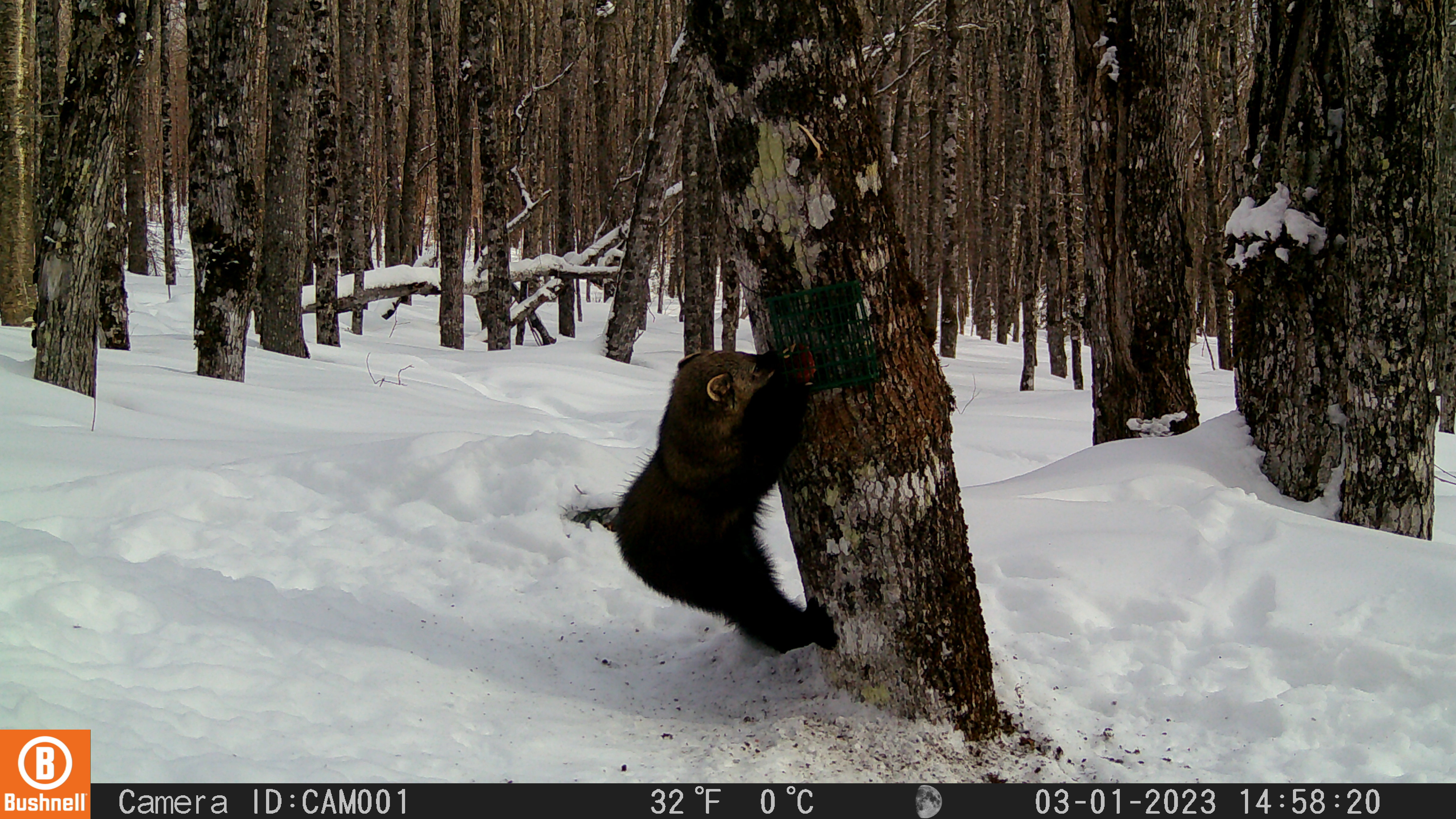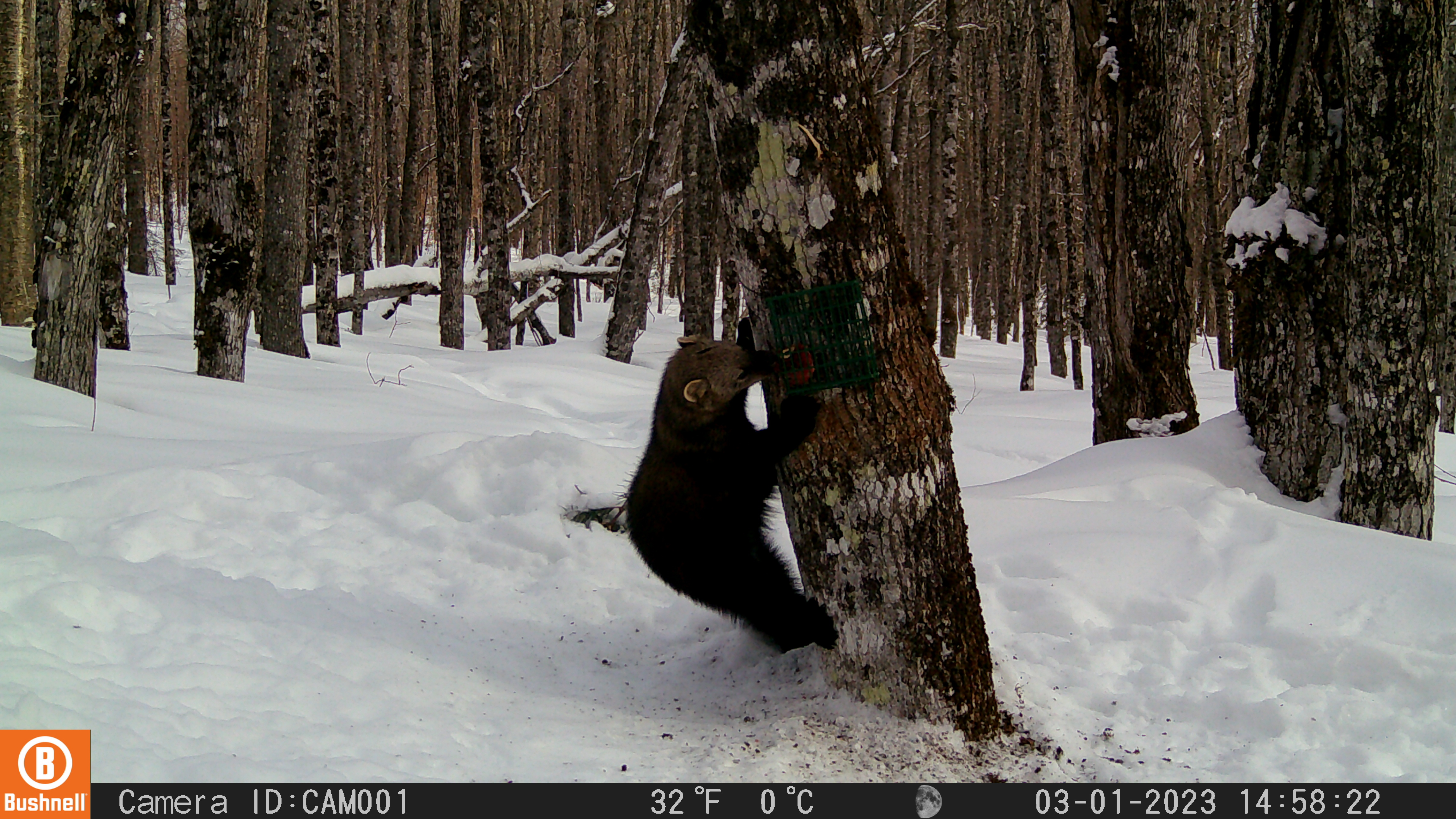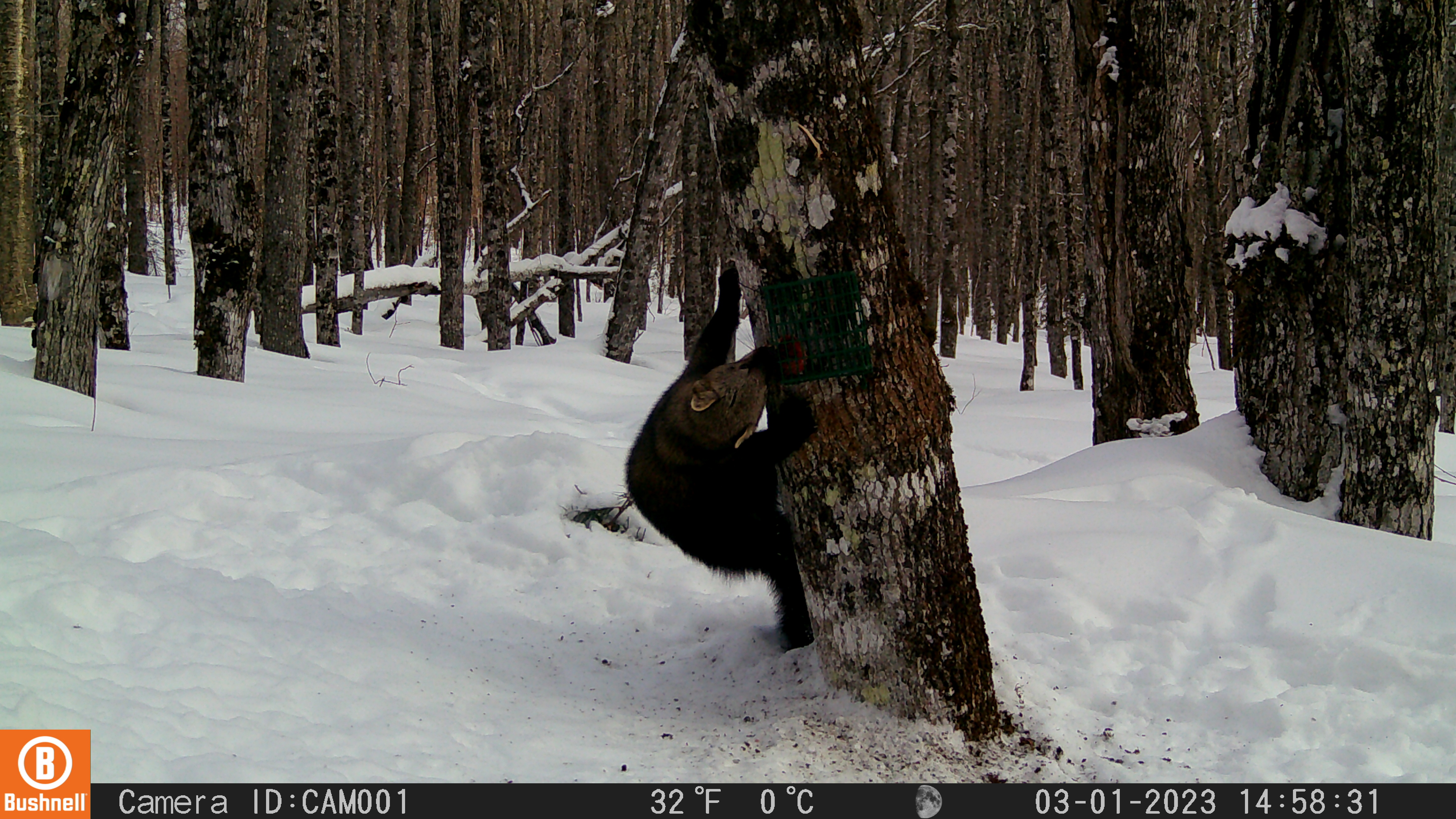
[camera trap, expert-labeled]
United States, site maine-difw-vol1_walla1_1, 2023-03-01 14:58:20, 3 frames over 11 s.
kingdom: Animalia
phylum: Chordata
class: Mammalia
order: Carnivora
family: Mustelidae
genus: Pekania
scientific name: Pekania pennanti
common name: fisher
Fisher (Pekania pennanti).